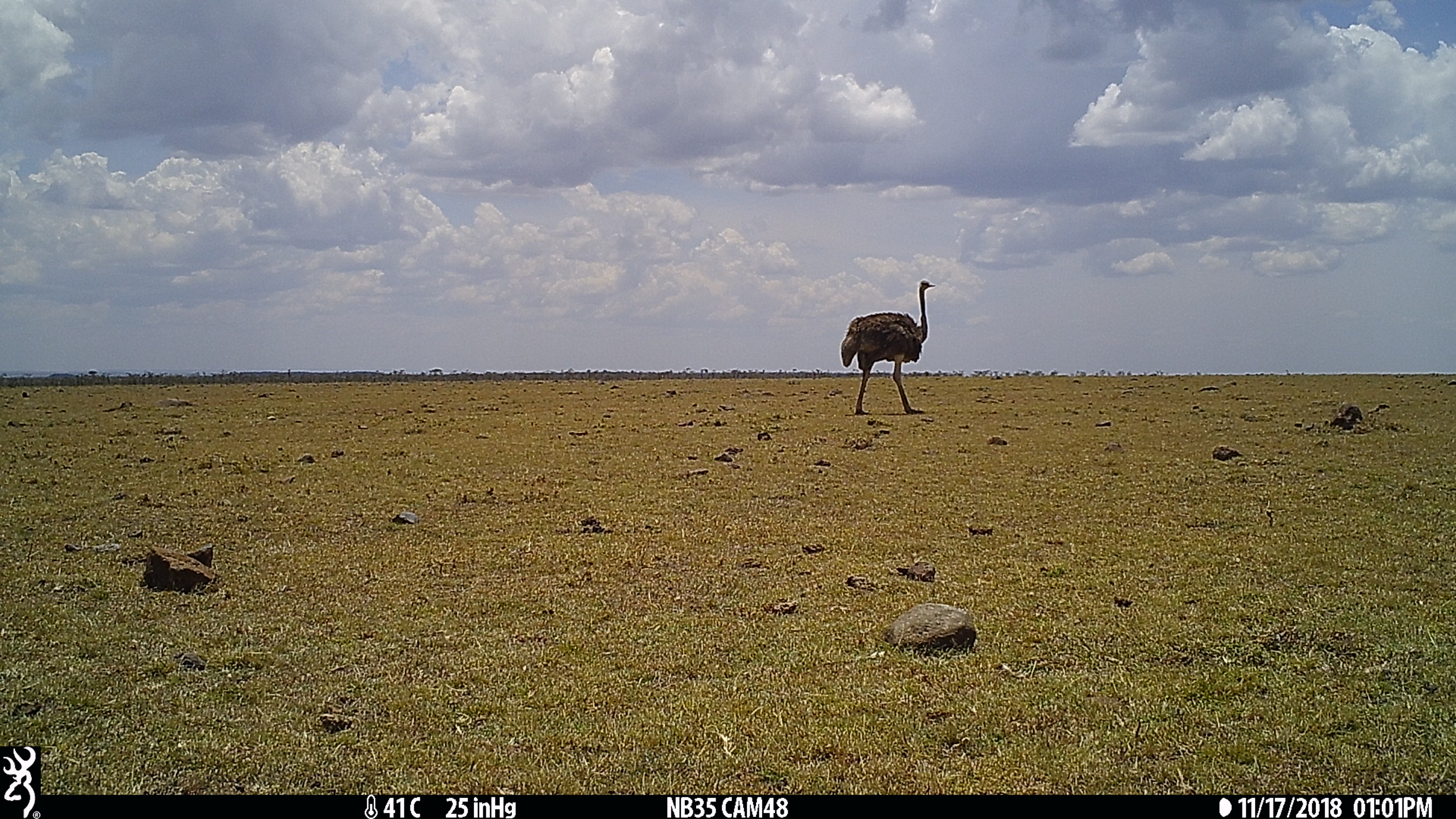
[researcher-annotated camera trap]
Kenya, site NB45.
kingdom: Animalia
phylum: Chordata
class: Aves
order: Struthioniformes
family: Struthionidae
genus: Struthio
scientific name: Struthio camelus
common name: ostrich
Ostrich (Struthio camelus).